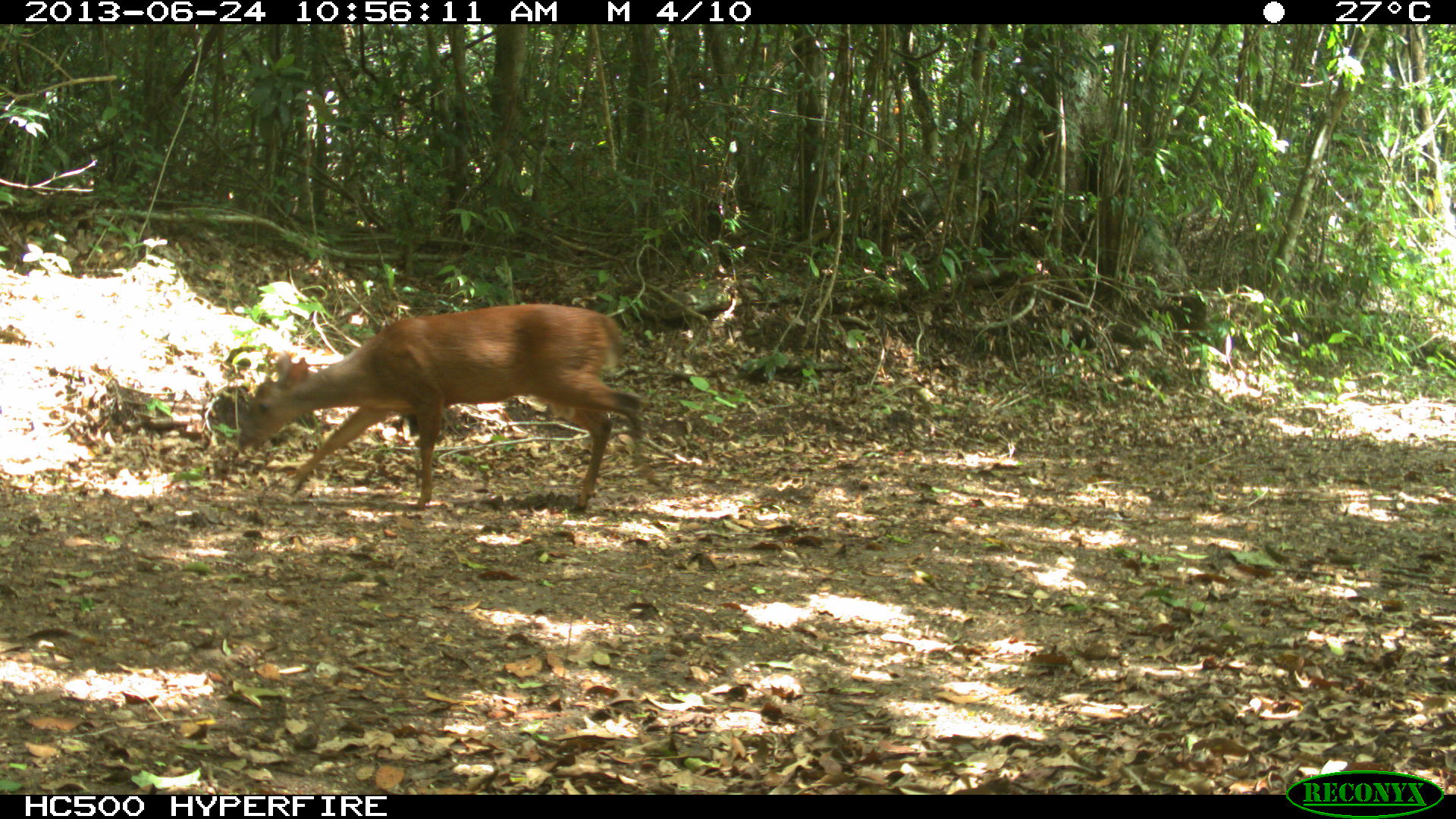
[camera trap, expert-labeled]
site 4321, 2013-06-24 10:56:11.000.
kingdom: Animalia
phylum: Chordata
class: Mammalia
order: Artiodactyla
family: Cervidae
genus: Mazama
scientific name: Mazama temama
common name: central american red brocket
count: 1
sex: male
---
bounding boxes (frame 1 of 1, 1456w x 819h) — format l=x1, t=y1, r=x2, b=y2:
mazama temama: l=237, t=303, r=660, b=513